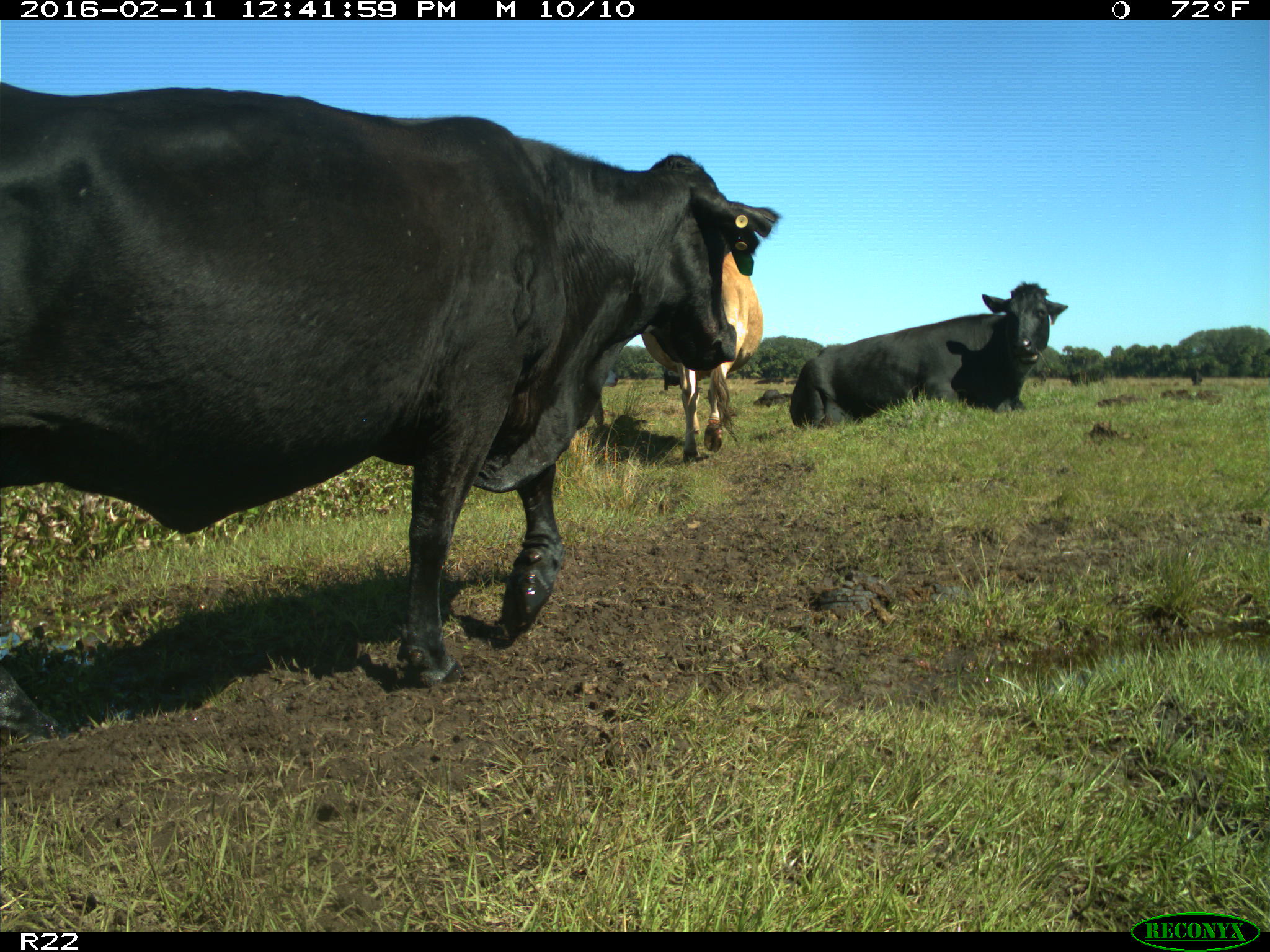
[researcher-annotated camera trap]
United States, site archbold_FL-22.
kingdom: Animalia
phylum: Chordata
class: Mammalia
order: Artiodactyla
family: Bovidae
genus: Bos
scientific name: Bos taurus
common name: domestic cow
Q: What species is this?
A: Bos taurus (domestic cow).